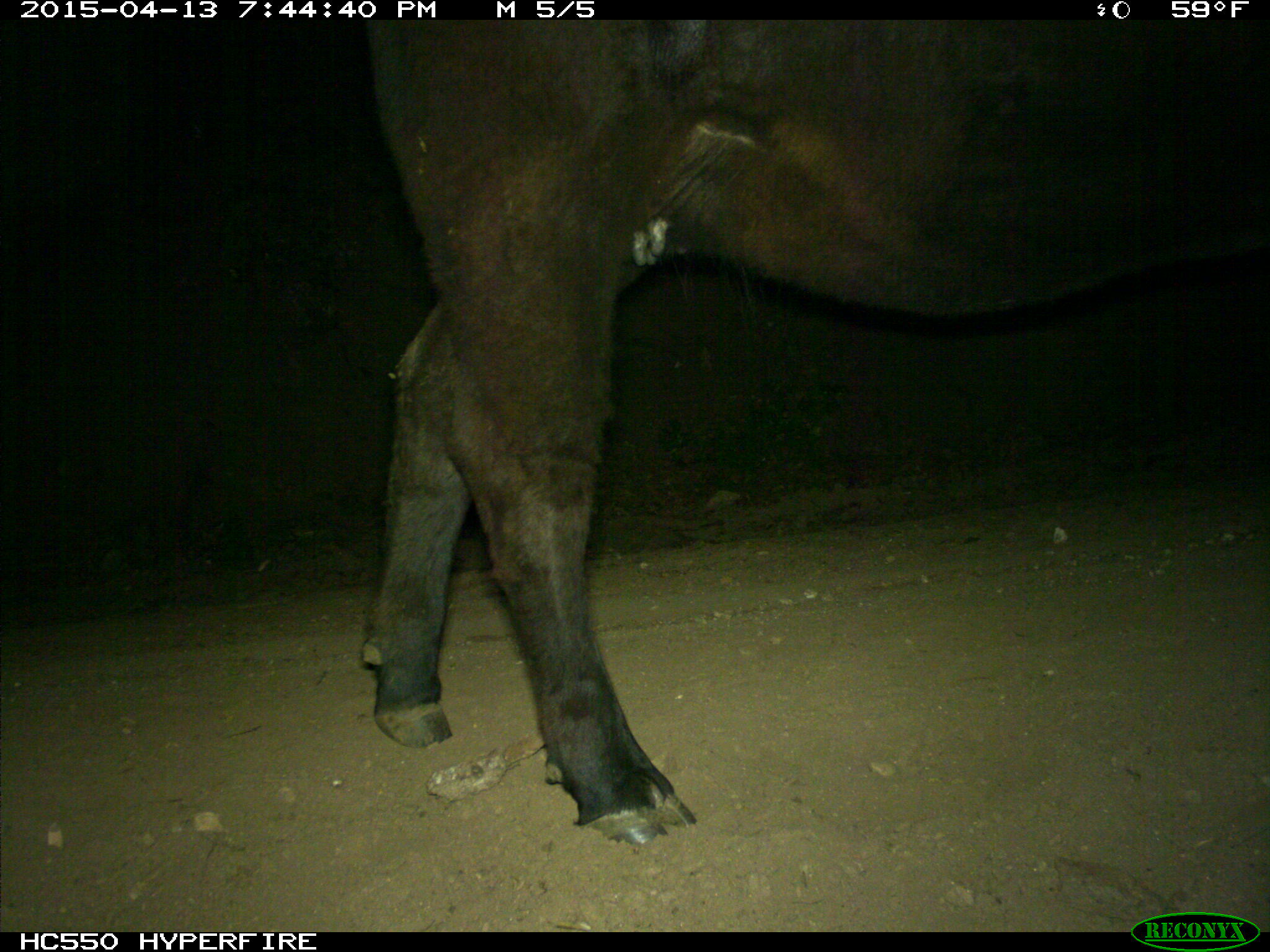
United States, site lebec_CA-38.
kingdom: Animalia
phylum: Chordata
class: Mammalia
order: Artiodactyla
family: Bovidae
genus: Bos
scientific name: Bos taurus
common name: domestic cow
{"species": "Bos taurus (domestic cow)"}